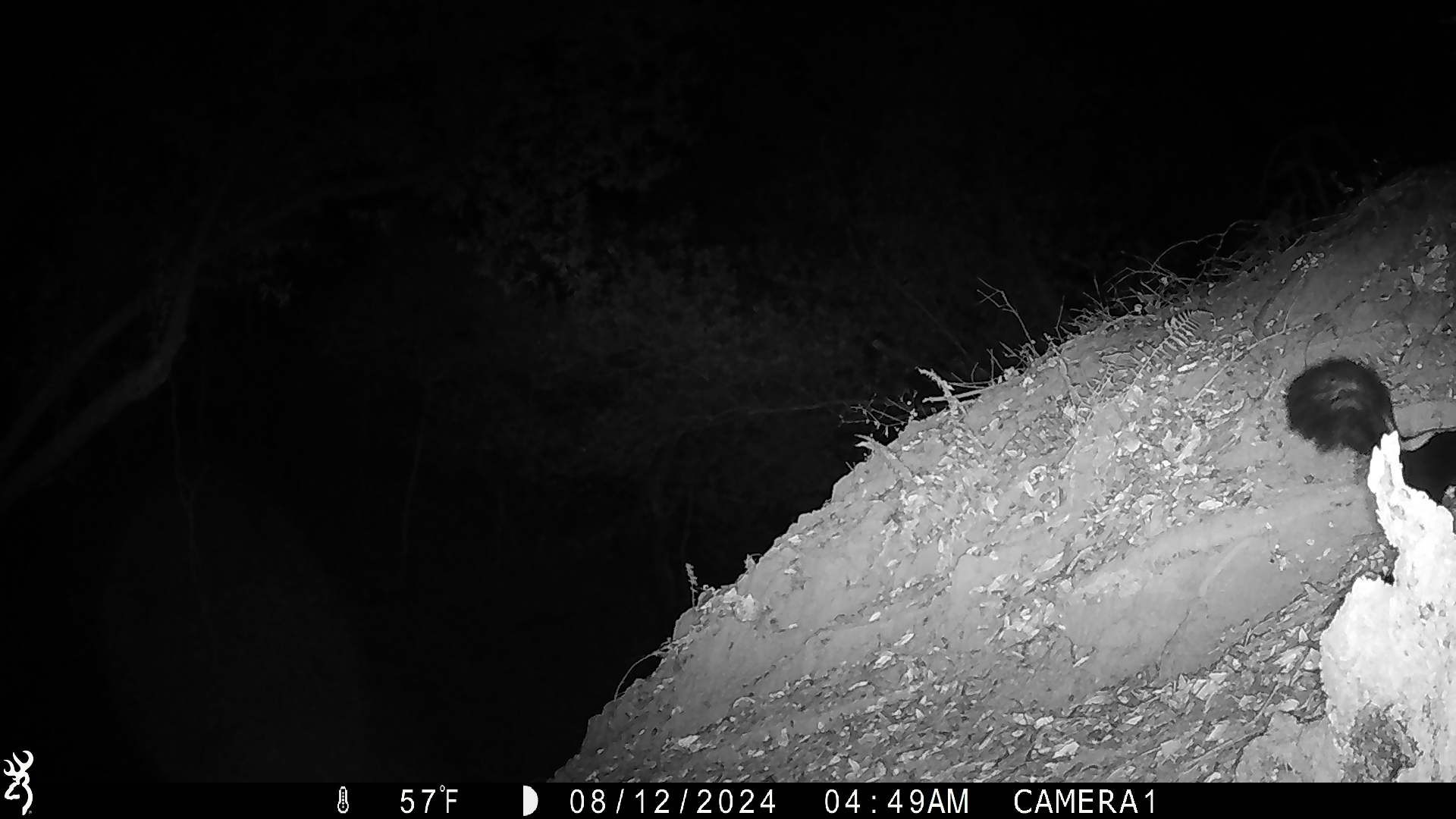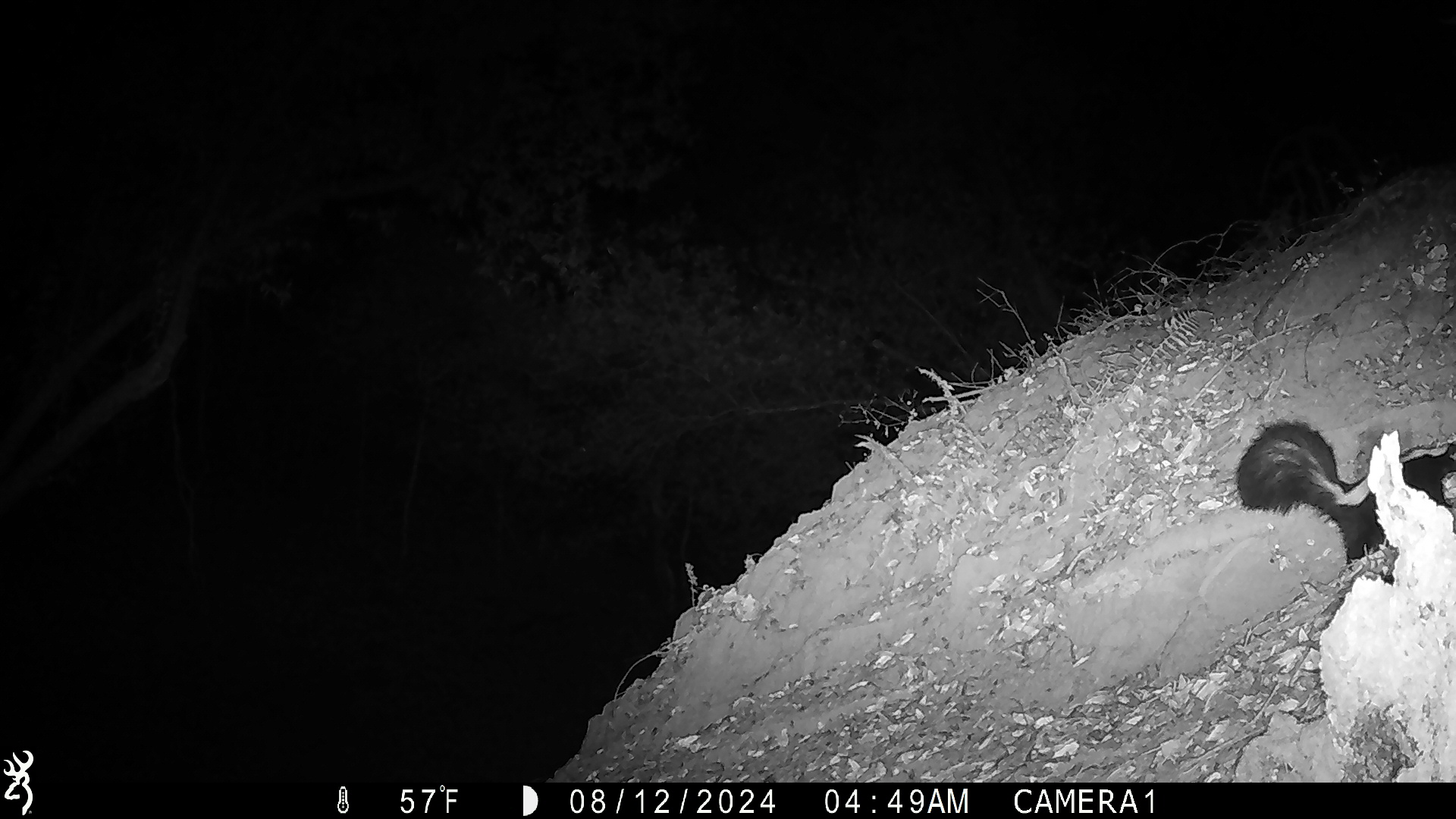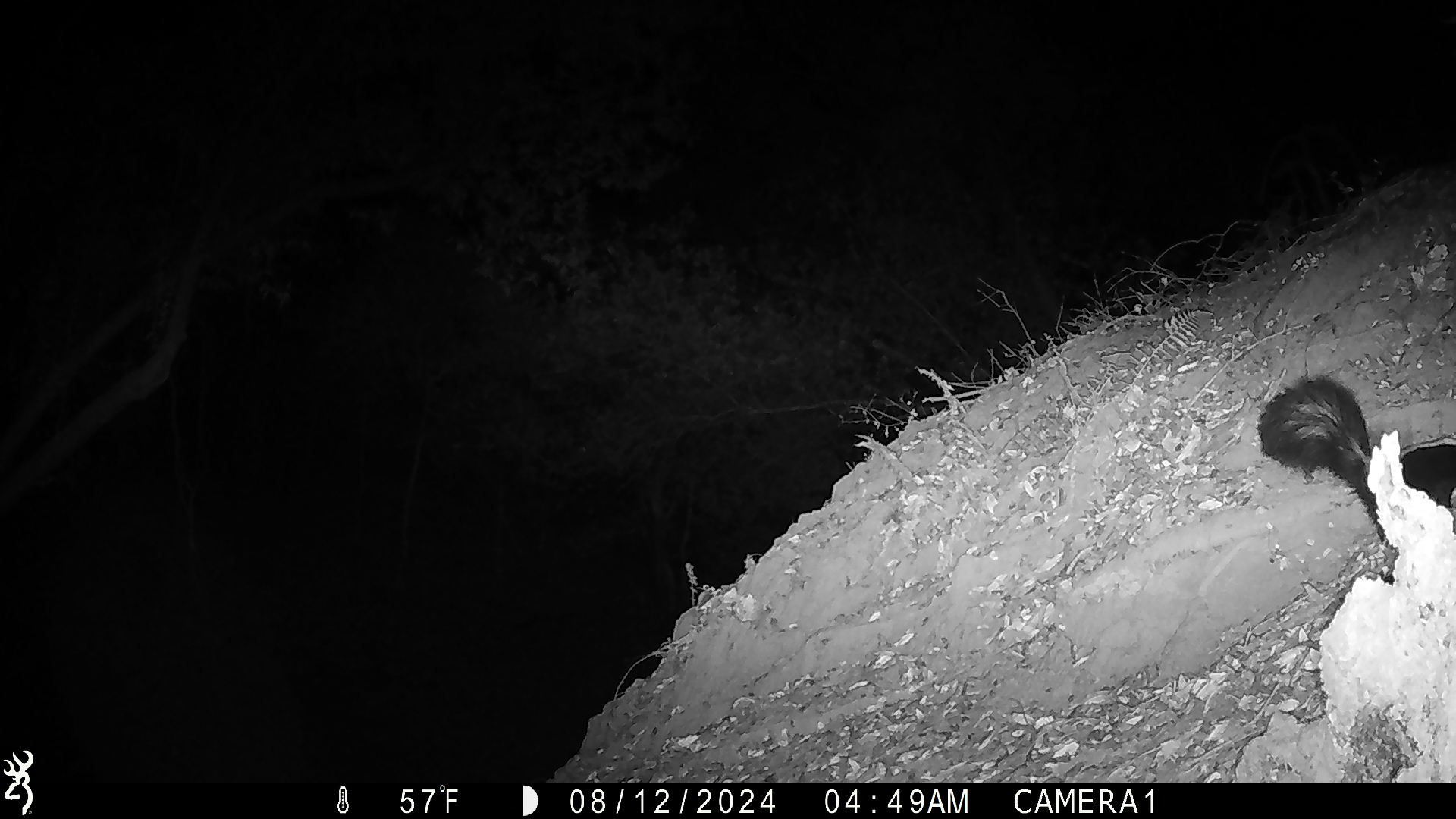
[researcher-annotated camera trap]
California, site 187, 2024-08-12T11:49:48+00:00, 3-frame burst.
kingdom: Animalia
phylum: Chordata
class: Mammalia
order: Carnivora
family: Mephitidae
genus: Mephitis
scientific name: Mephitis mephitis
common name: striped skunk